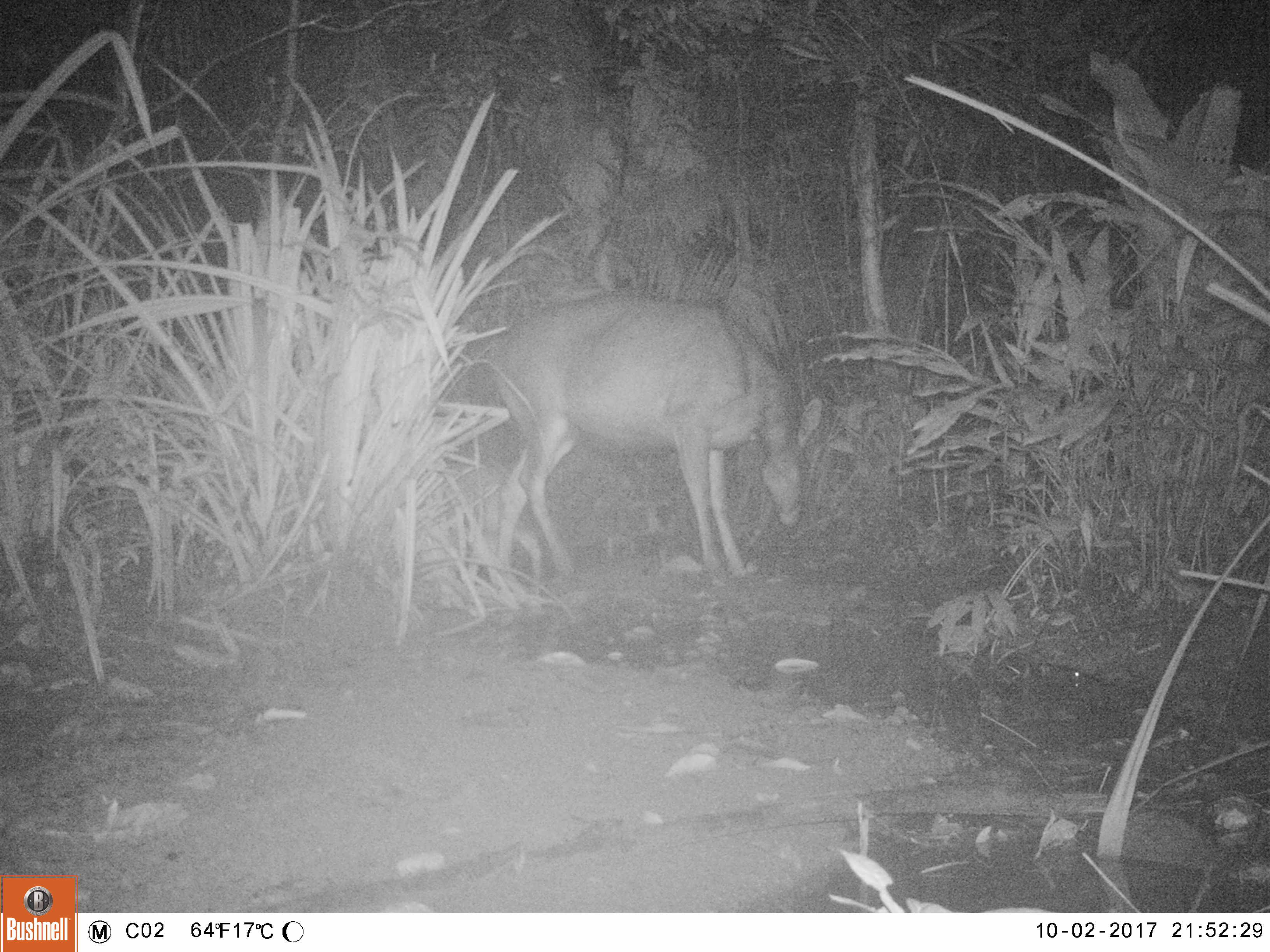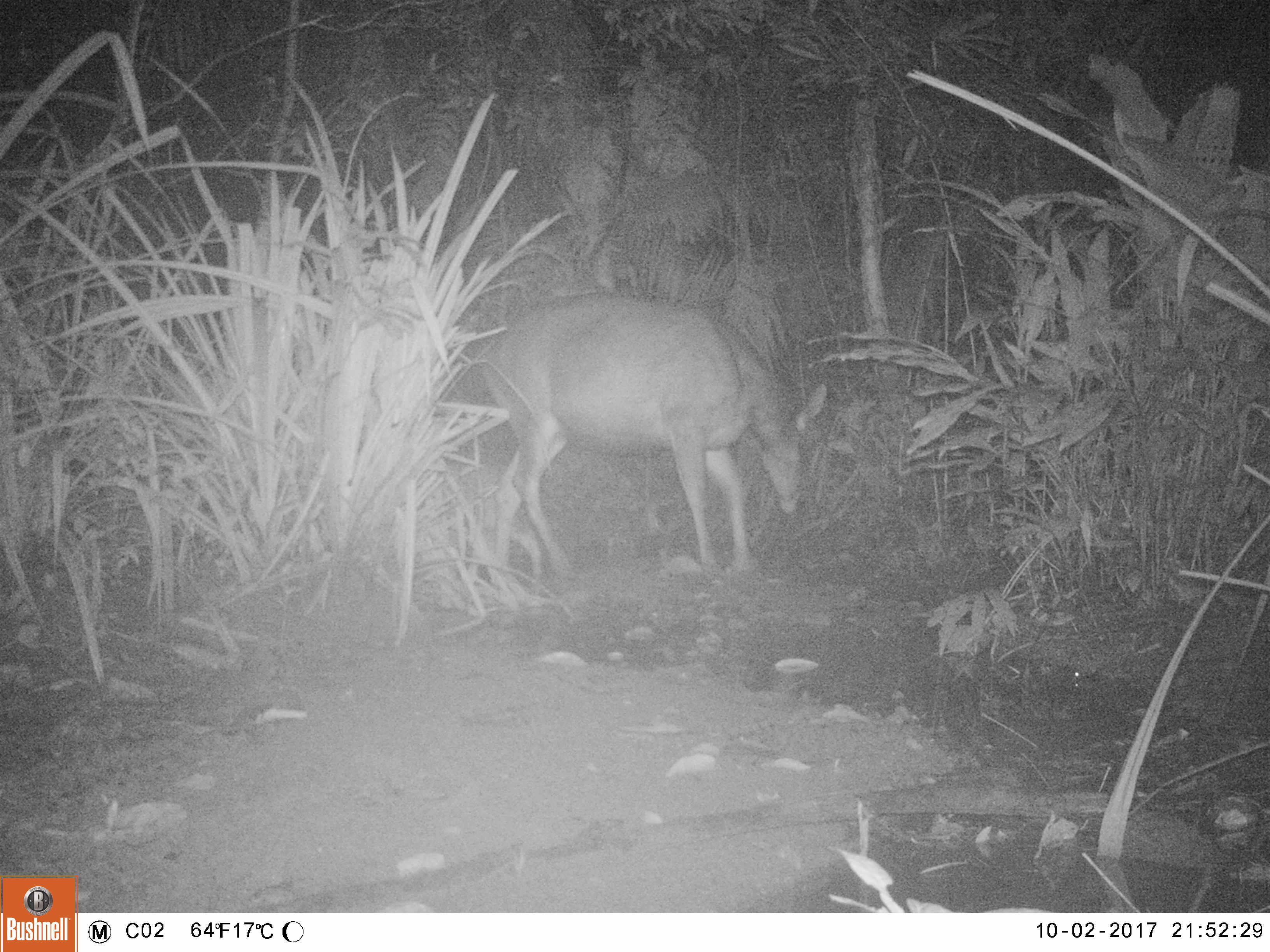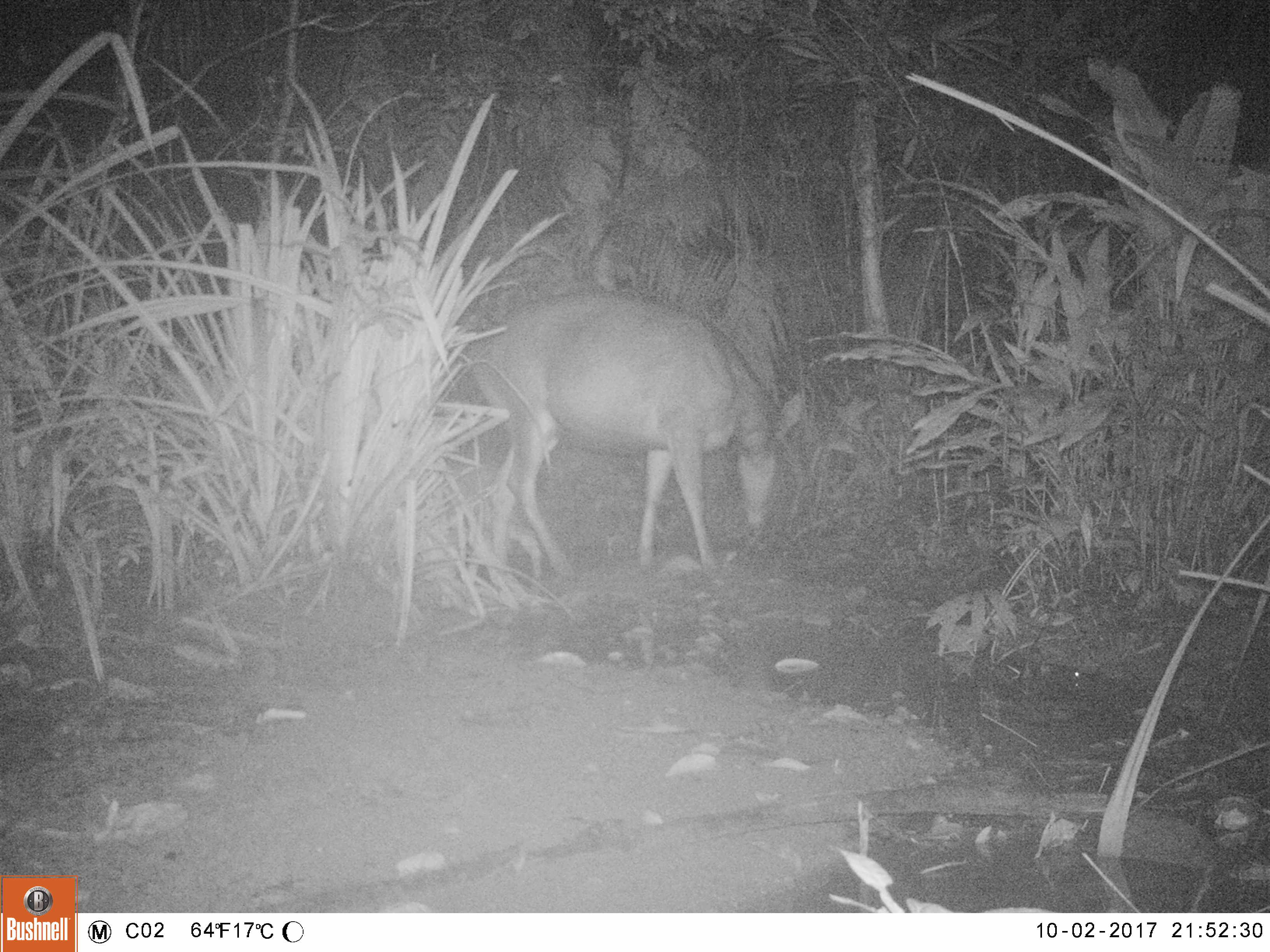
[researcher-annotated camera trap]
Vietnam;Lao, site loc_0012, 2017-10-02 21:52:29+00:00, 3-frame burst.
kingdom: Animalia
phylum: Chordata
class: Mammalia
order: Artiodactyla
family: Cervidae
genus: Rusa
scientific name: Rusa unicolor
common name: sambar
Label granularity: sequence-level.